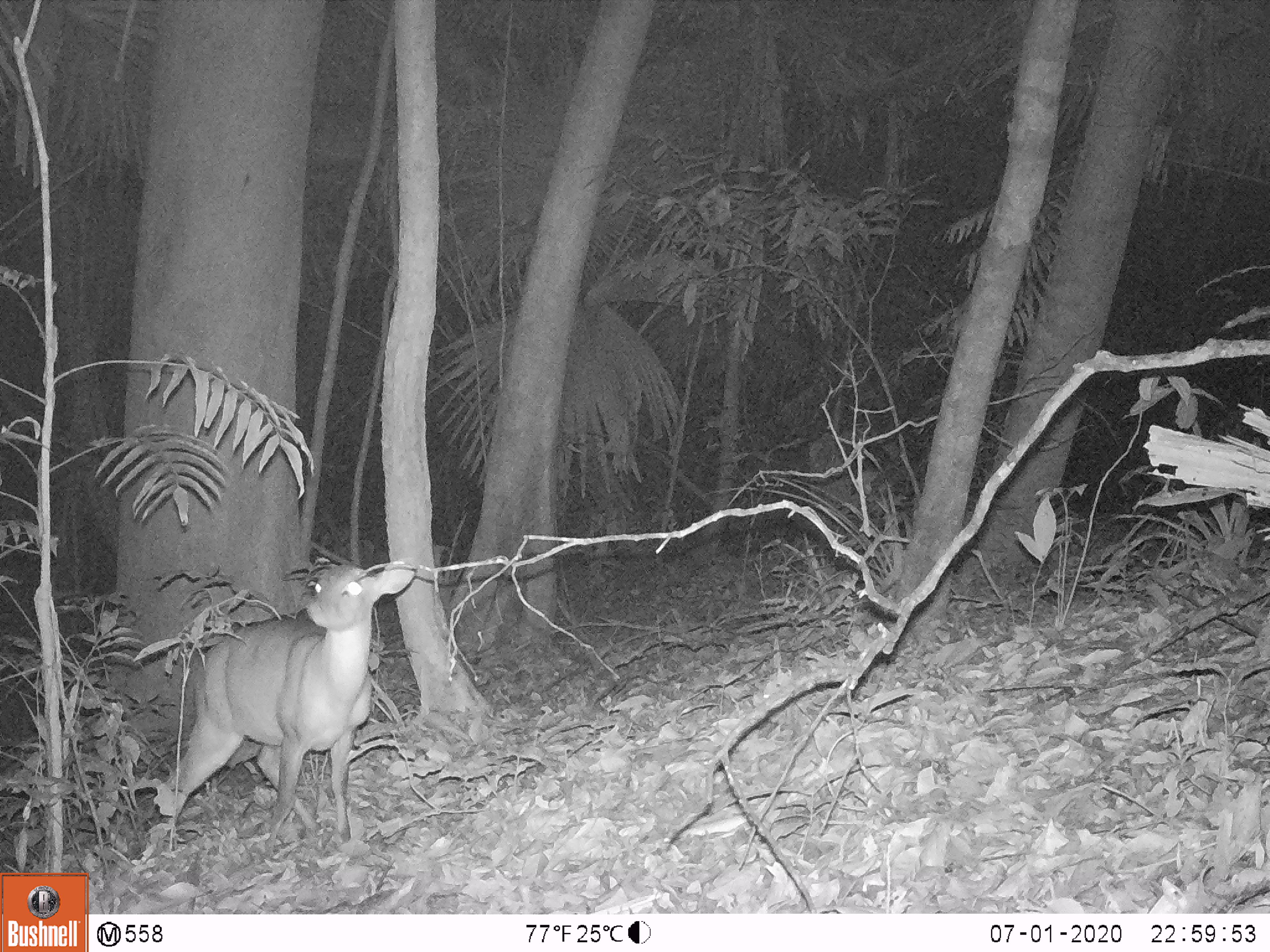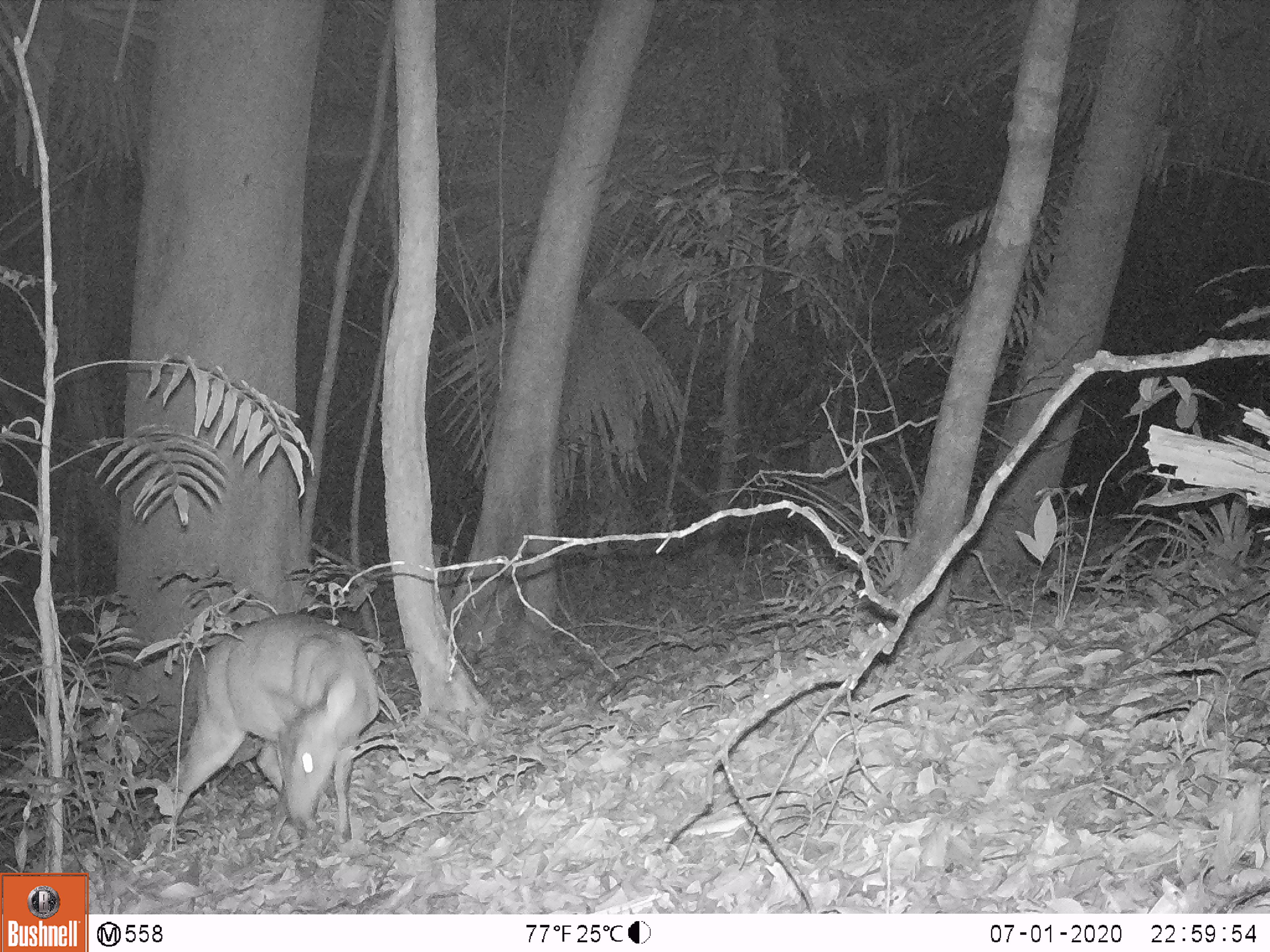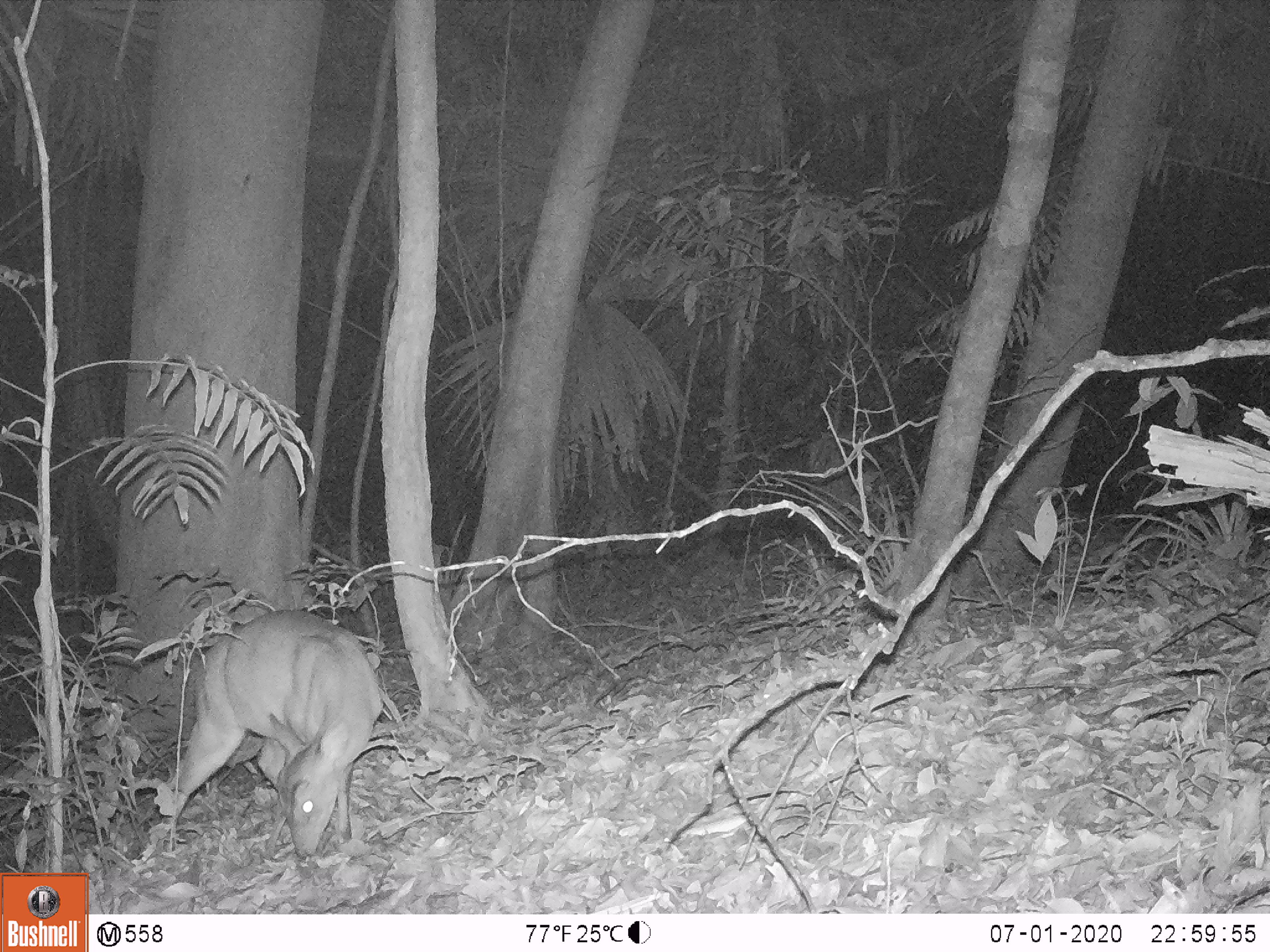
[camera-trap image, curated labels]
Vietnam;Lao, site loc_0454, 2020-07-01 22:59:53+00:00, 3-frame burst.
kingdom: Animalia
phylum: Chordata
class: Mammalia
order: Artiodactyla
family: Cervidae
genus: Muntiacus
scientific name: Muntiacus vuquangensis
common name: large-antlered muntjac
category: large antlered muntjac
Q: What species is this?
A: Large antlered muntjac (large-antlered muntjac) (Muntiacus vuquangensis).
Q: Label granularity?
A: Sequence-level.